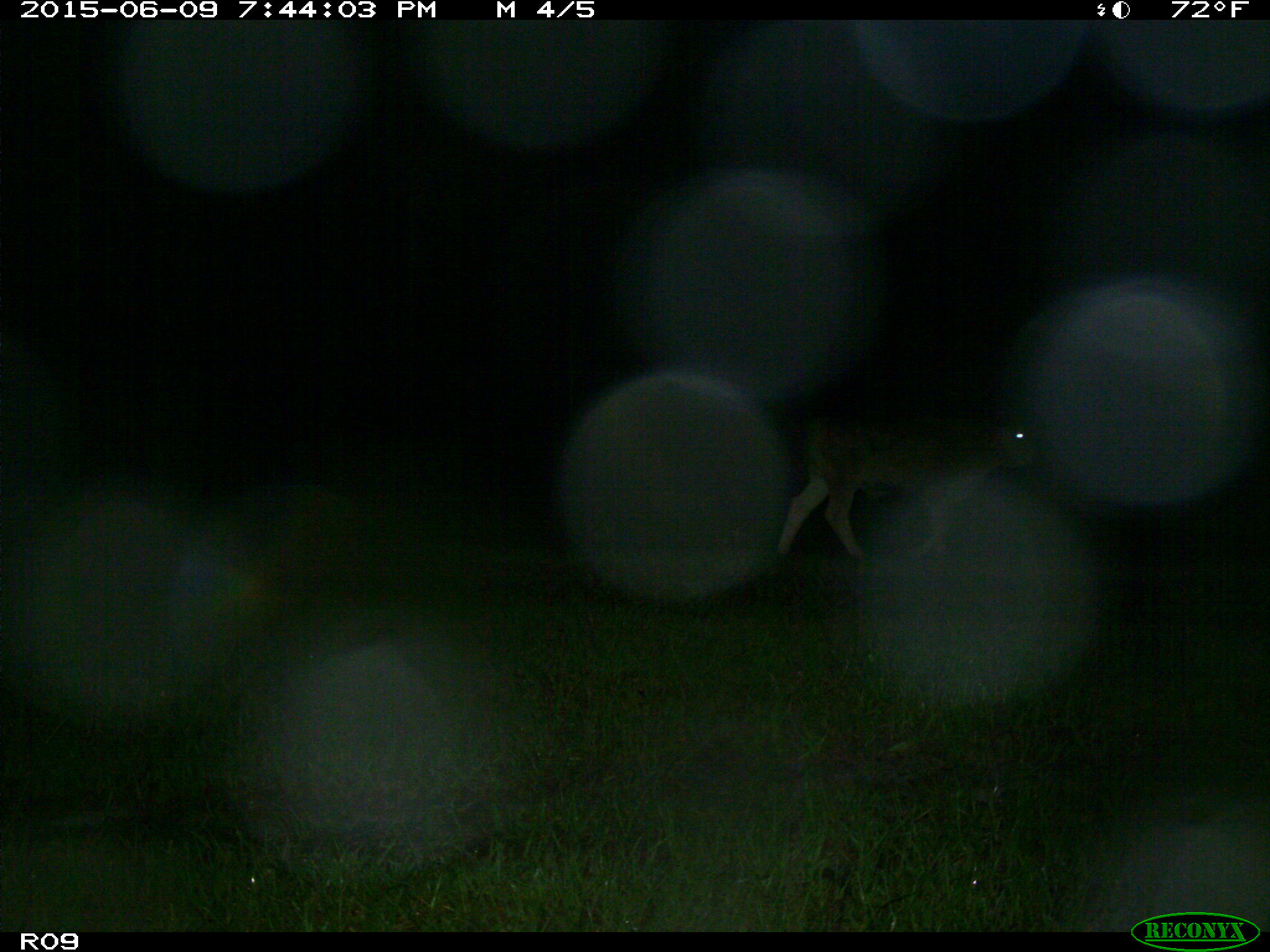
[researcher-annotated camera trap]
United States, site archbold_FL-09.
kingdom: Animalia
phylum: Chordata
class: Mammalia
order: Artiodactyla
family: Bovidae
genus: Bos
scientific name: Bos taurus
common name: domestic cow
Bos taurus (domestic cow).